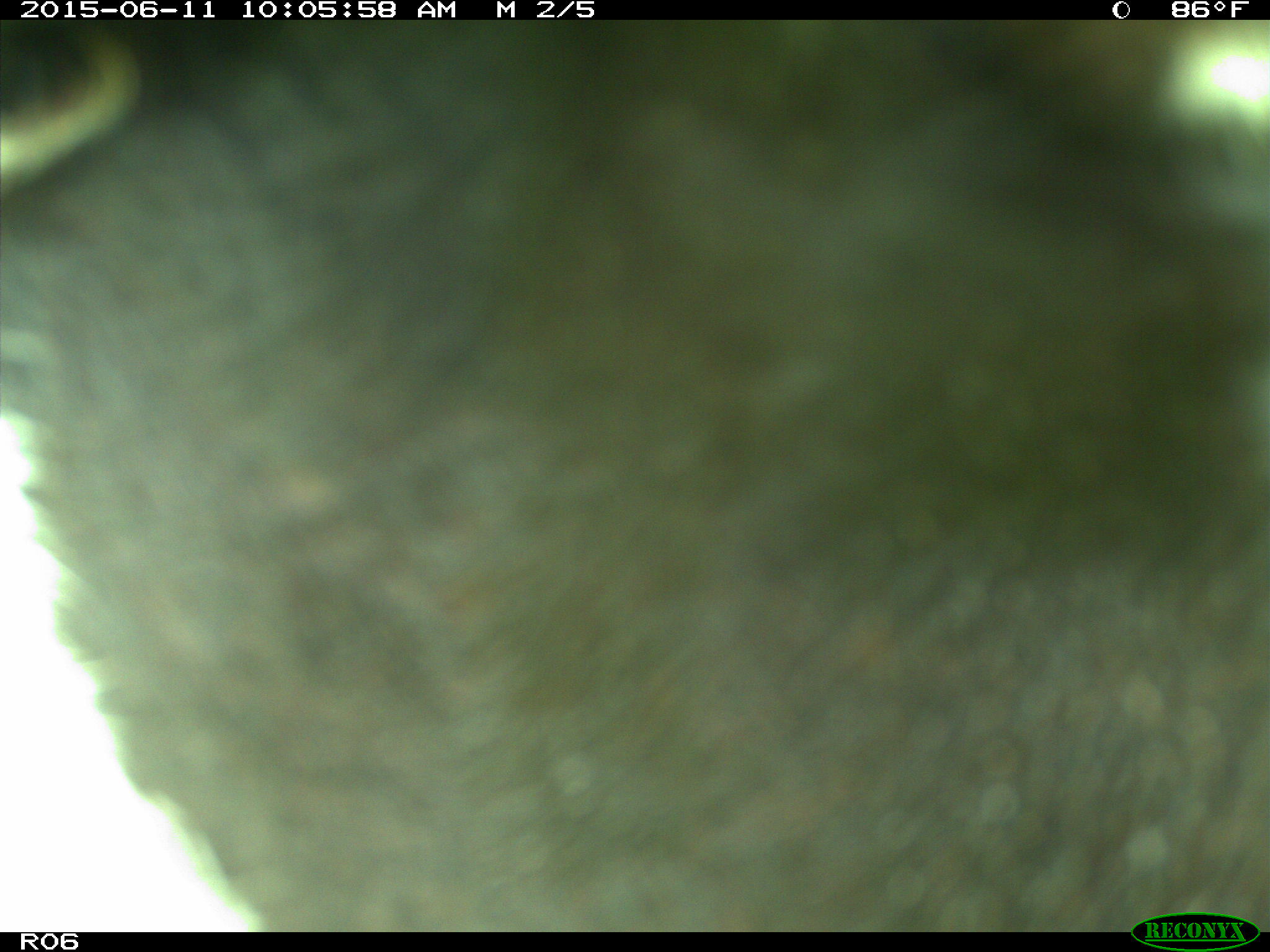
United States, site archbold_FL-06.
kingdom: Animalia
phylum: Chordata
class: Mammalia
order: Artiodactyla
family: Bovidae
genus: Bos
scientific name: Bos taurus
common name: domestic cow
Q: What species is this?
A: Bos taurus (domestic cow).